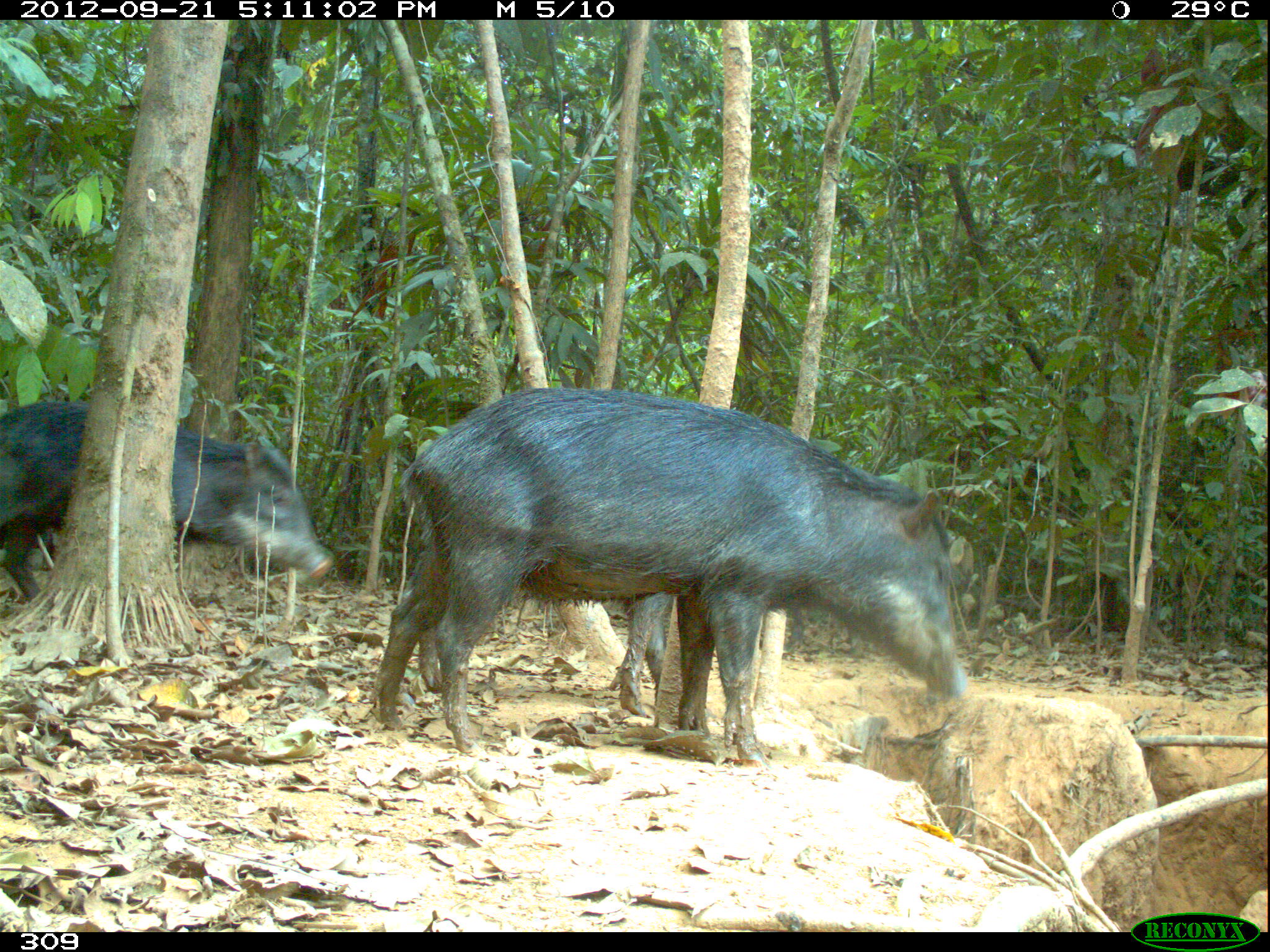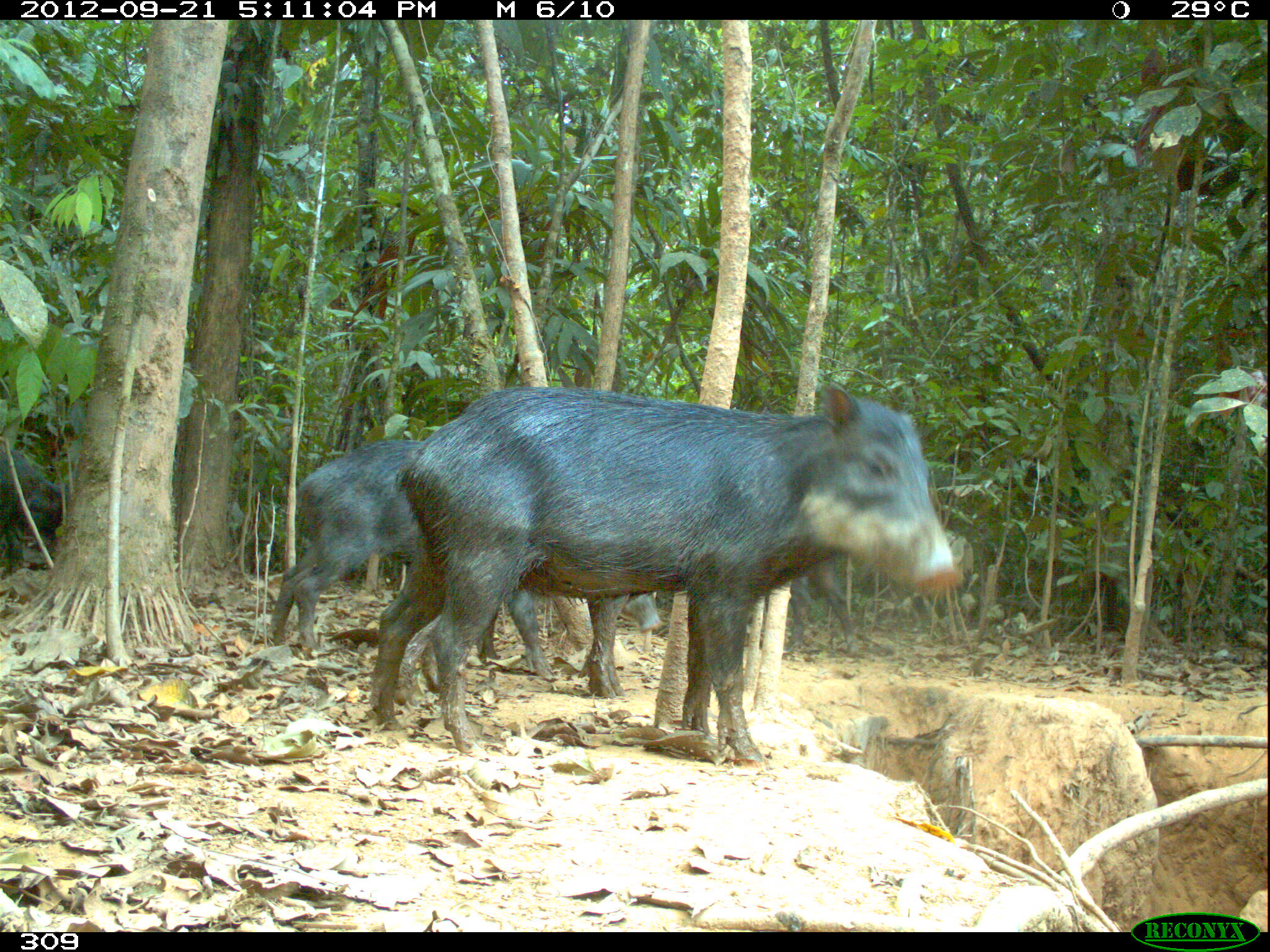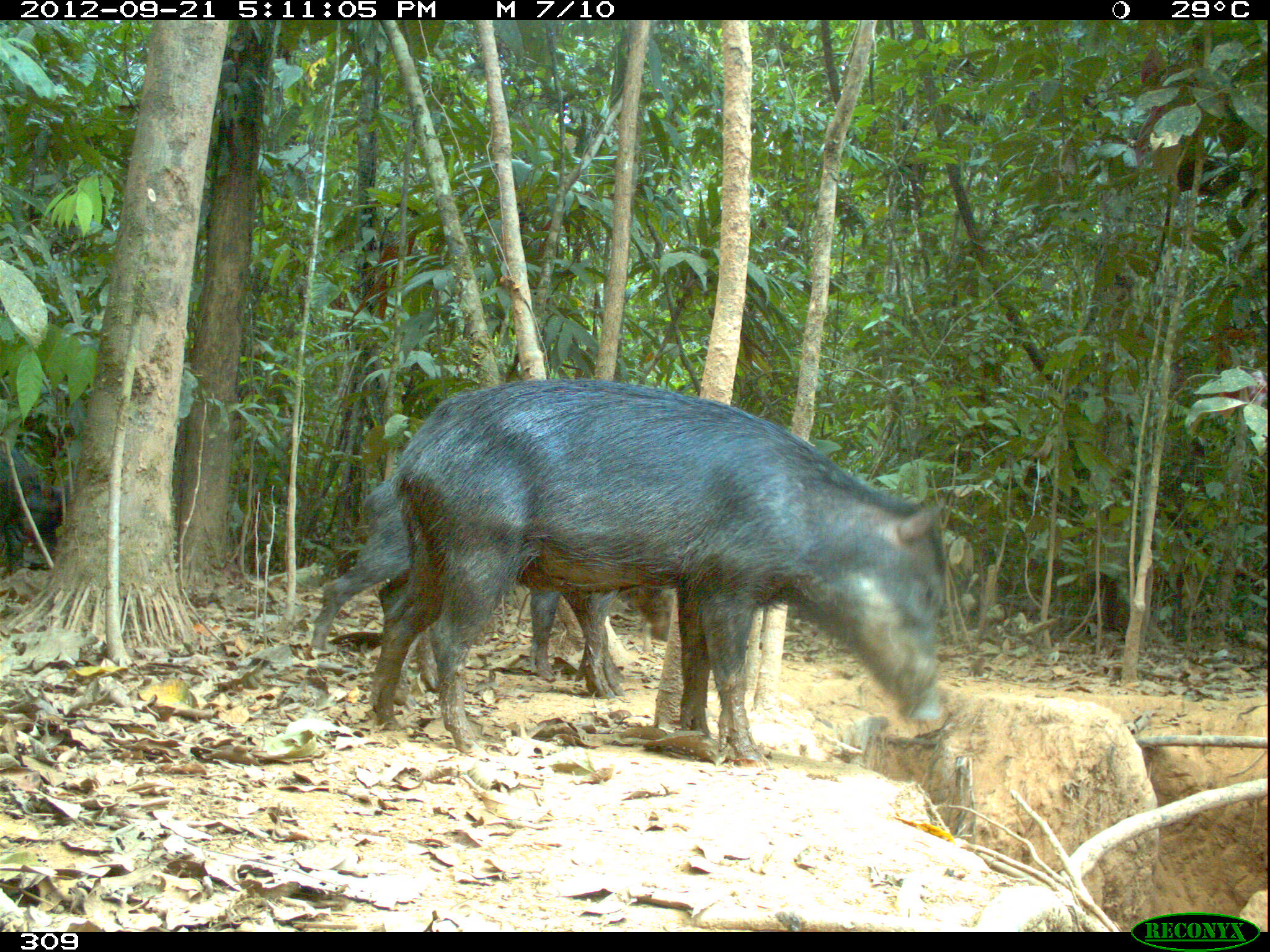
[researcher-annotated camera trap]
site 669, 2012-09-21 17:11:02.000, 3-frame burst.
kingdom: Animalia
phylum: Chordata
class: Mammalia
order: Artiodactyla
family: Tayassuidae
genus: Tayassu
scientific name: Tayassu pecari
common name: white-lipped peccary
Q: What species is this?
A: Tayassu pecari (white-lipped peccary).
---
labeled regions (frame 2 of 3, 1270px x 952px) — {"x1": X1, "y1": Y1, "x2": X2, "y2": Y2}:
tayassu pecari: {"x1": 369, "y1": 380, "x2": 956, "y2": 758}; {"x1": 270, "y1": 438, "x2": 551, "y2": 671}; {"x1": 373, "y1": 520, "x2": 661, "y2": 703}; {"x1": 2, "y1": 449, "x2": 69, "y2": 573}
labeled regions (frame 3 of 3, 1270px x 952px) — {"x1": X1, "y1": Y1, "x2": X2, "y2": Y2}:
tayassu pecari: {"x1": 372, "y1": 377, "x2": 945, "y2": 768}; {"x1": 307, "y1": 475, "x2": 671, "y2": 698}; {"x1": 0, "y1": 446, "x2": 70, "y2": 570}